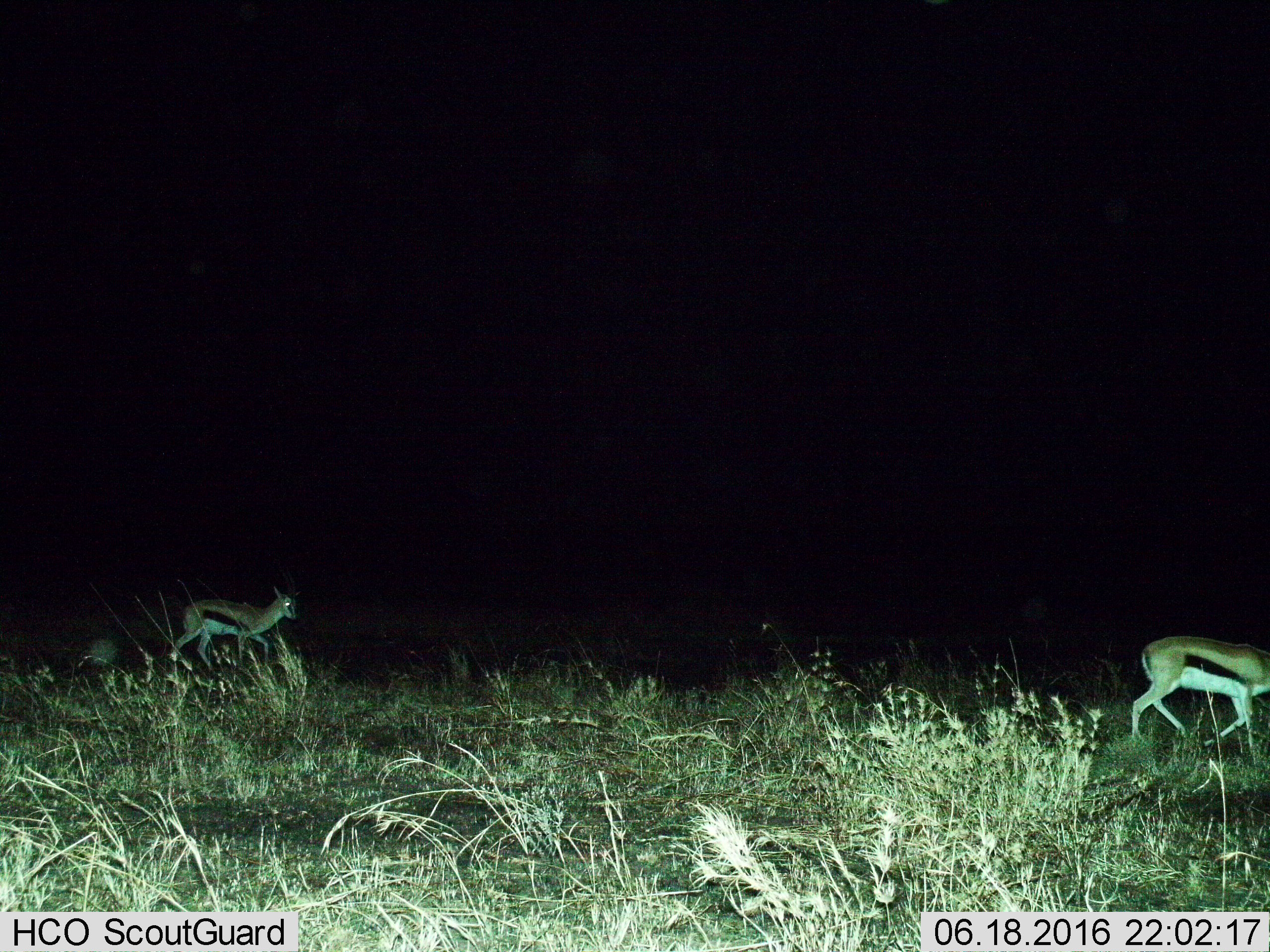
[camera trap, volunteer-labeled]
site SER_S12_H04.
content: unidentified animal